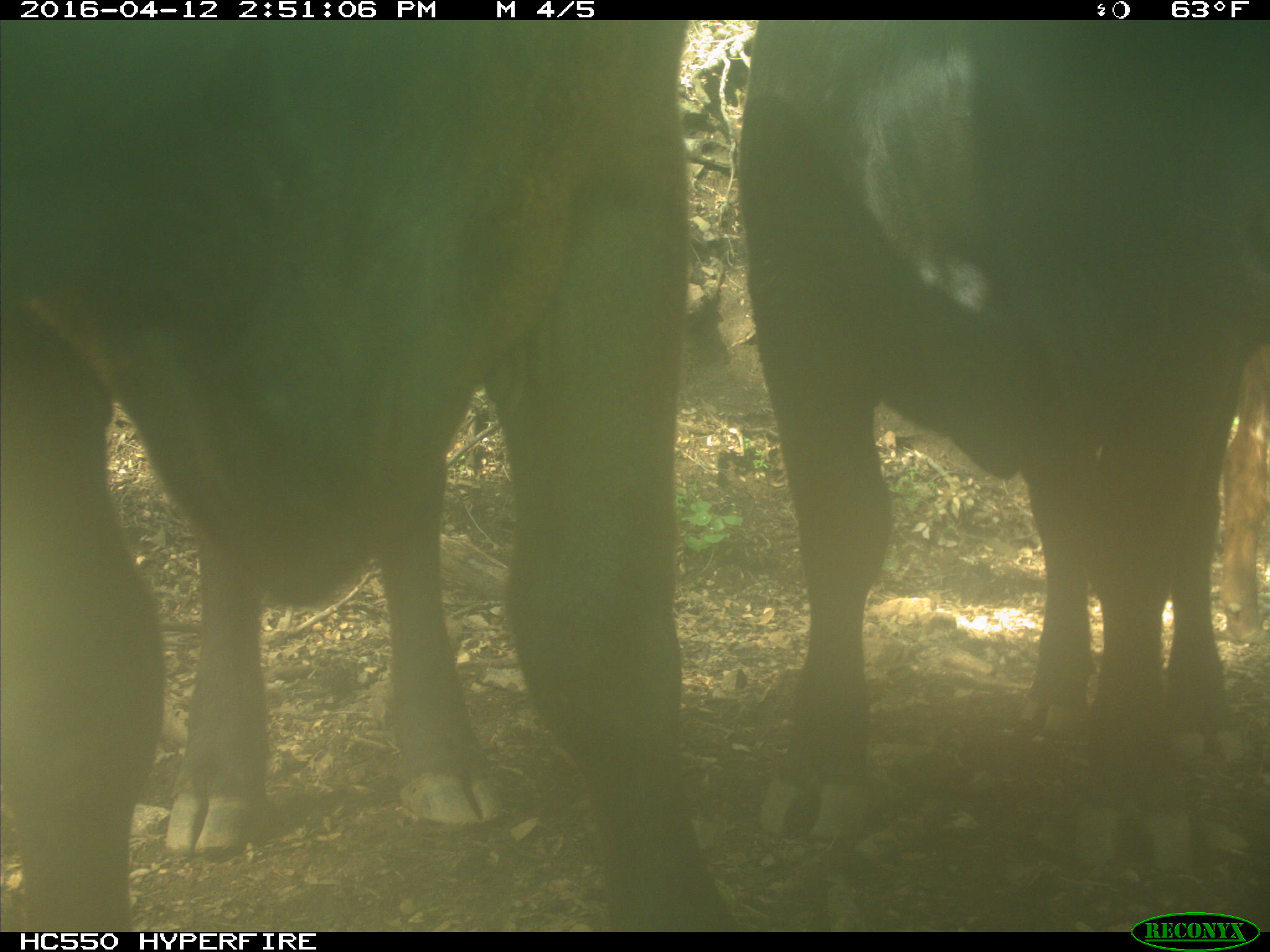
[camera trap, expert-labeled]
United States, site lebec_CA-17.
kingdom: Animalia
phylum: Chordata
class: Mammalia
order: Artiodactyla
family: Bovidae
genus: Bos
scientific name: Bos taurus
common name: domestic cow